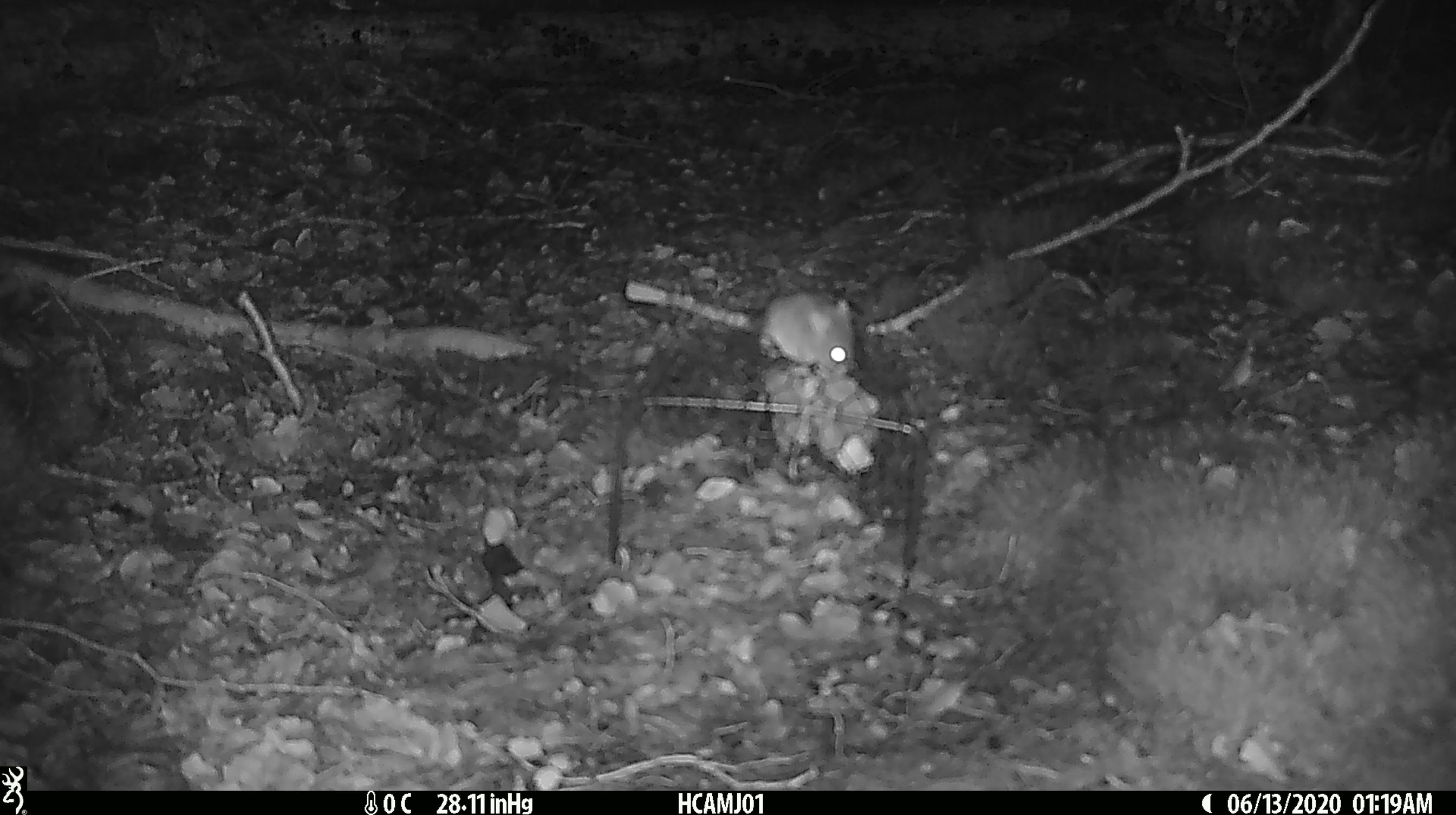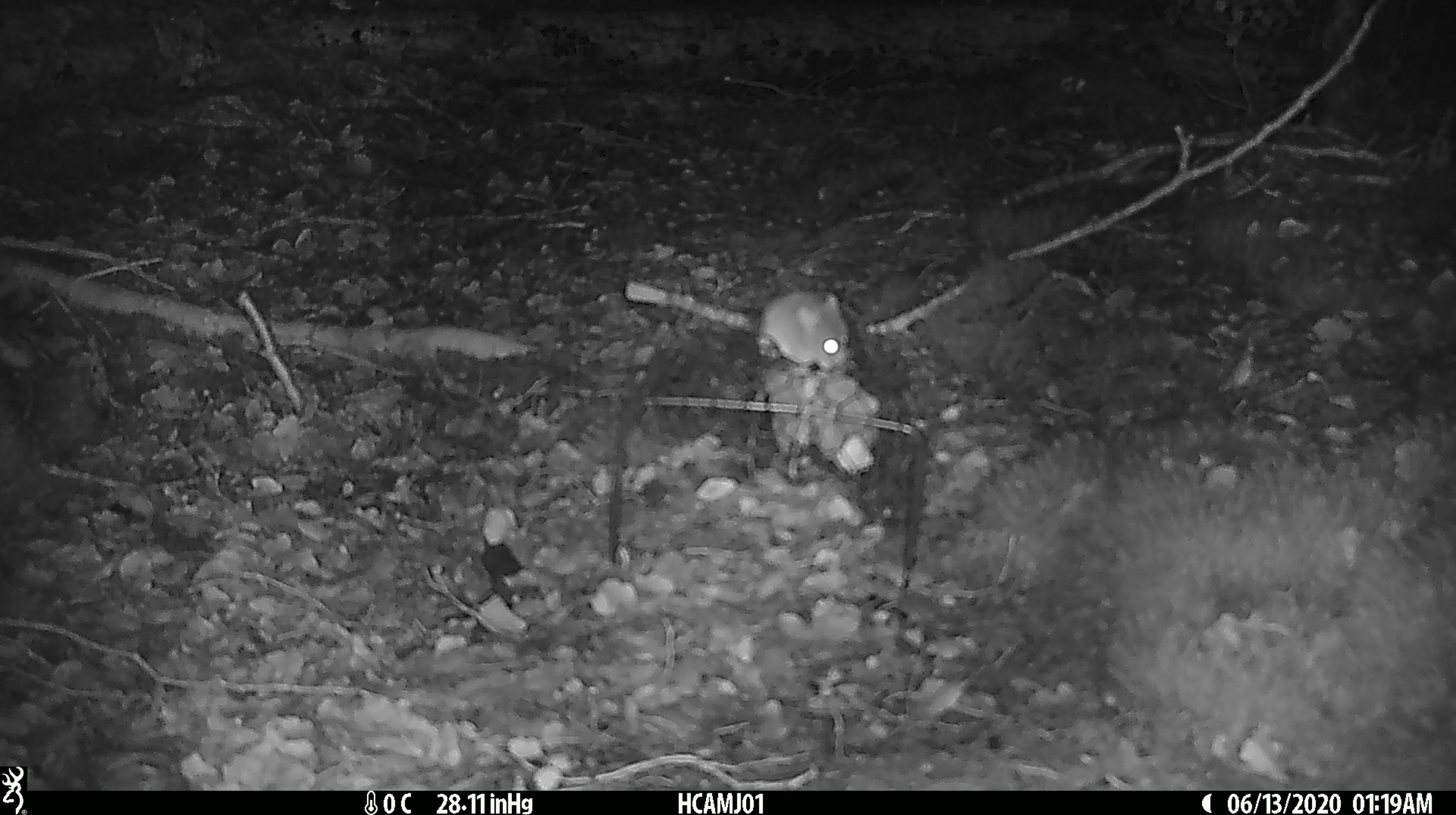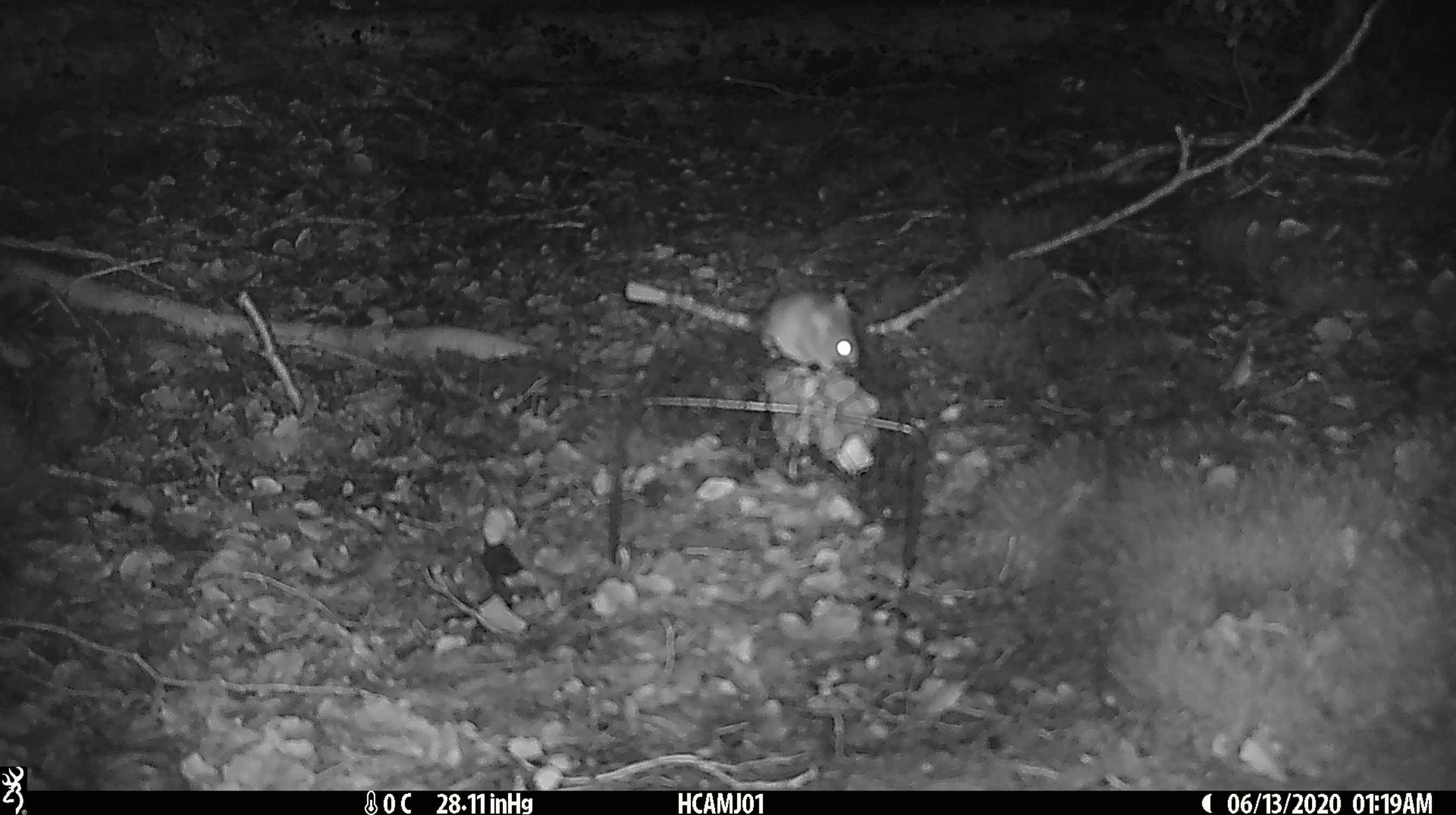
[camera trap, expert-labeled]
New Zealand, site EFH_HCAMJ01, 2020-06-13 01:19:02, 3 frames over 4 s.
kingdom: Animalia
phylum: Chordata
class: Mammalia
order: Rodentia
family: Muridae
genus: Mus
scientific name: Mus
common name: mouse